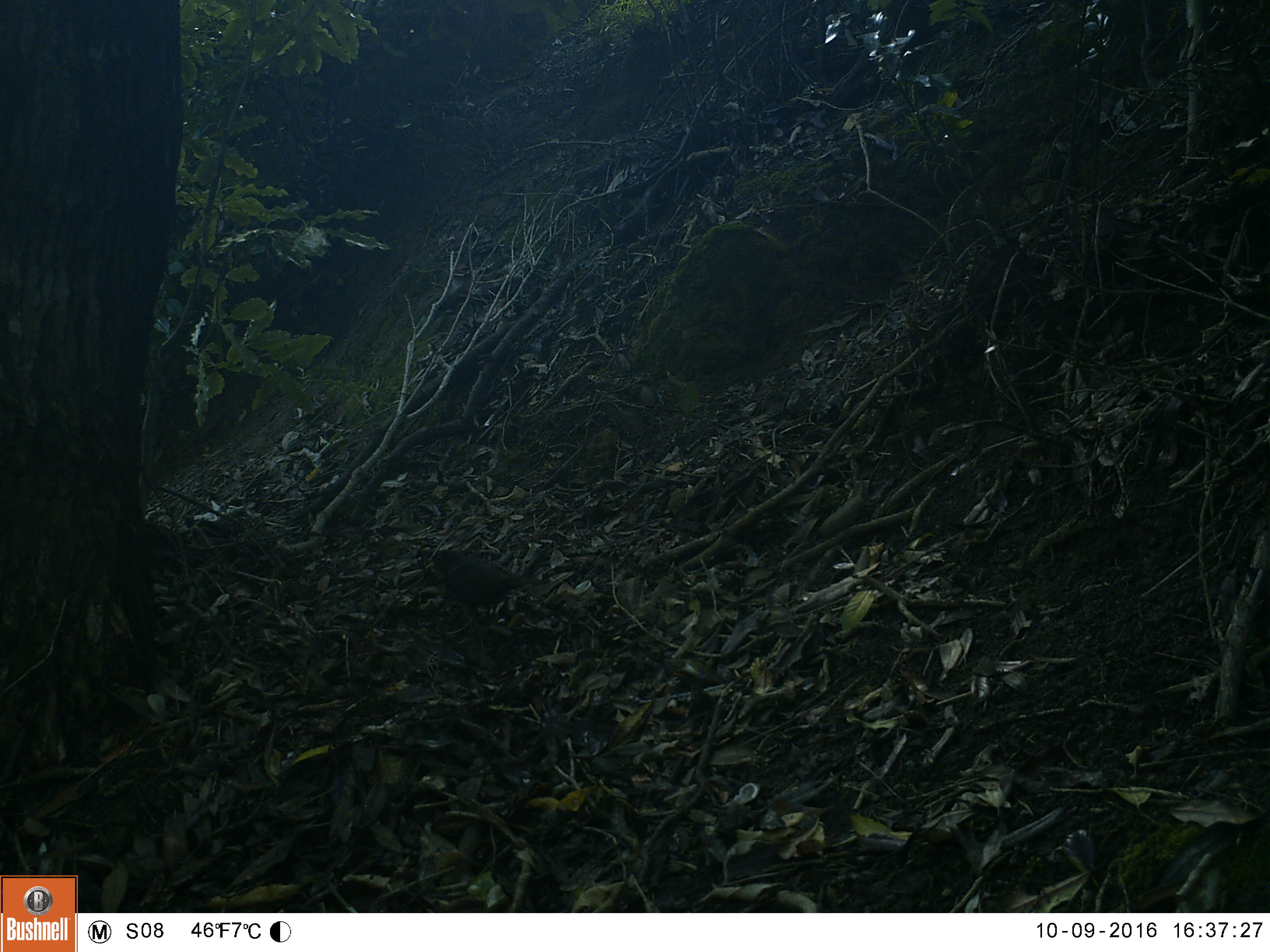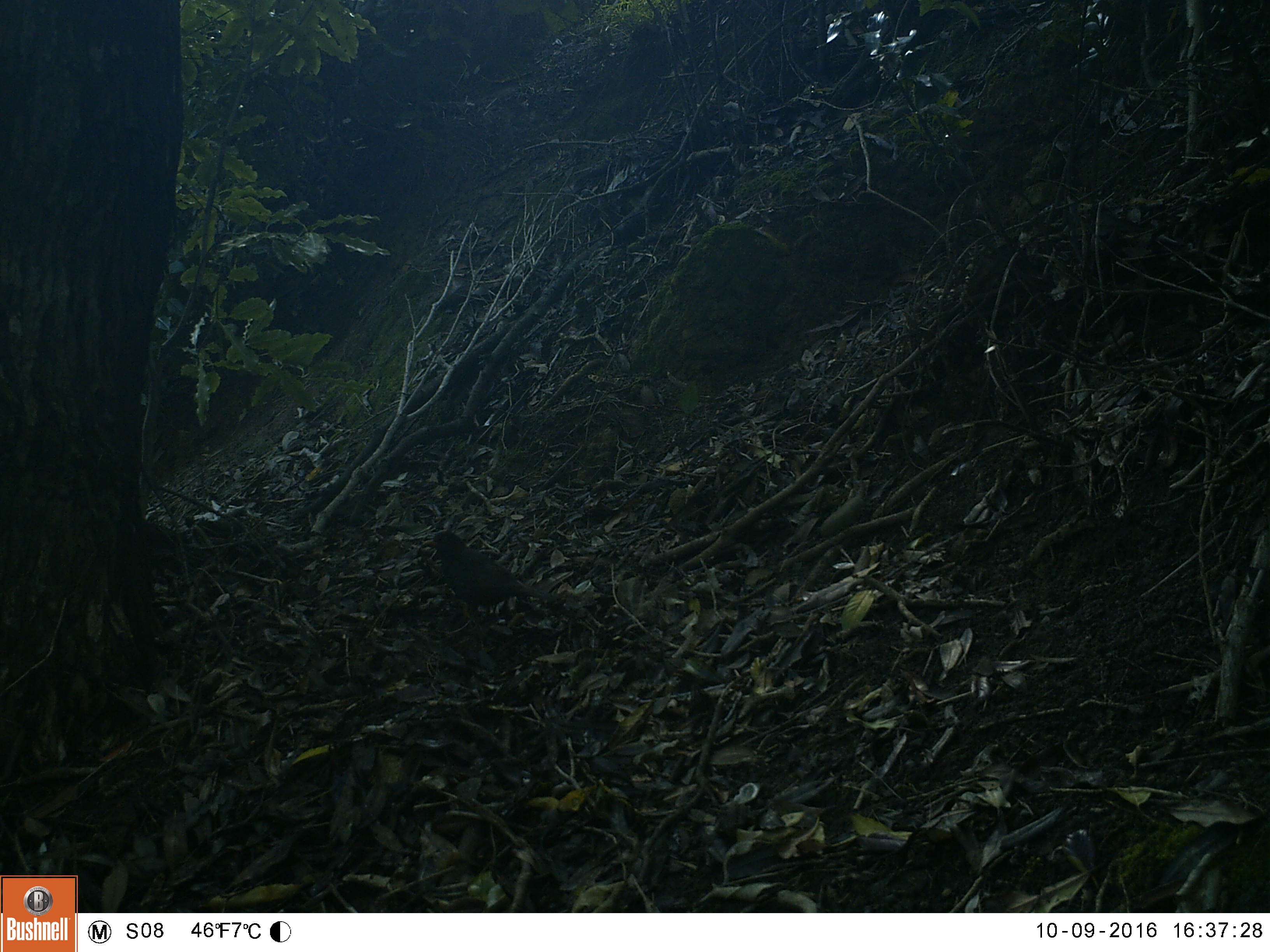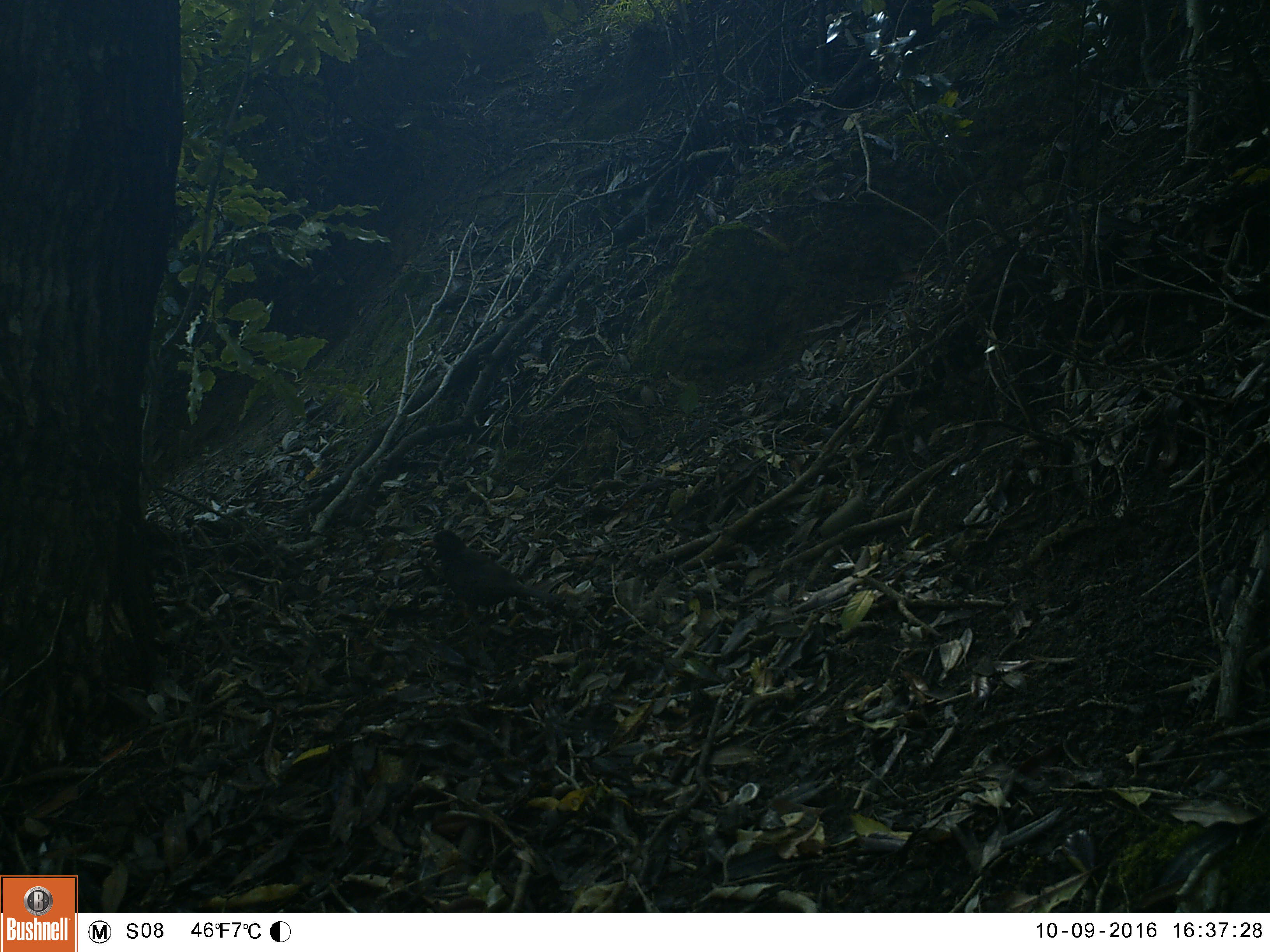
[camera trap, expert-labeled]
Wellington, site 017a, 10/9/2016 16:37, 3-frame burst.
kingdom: Animalia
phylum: Chordata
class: Aves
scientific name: Aves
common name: bird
Bird (Aves).